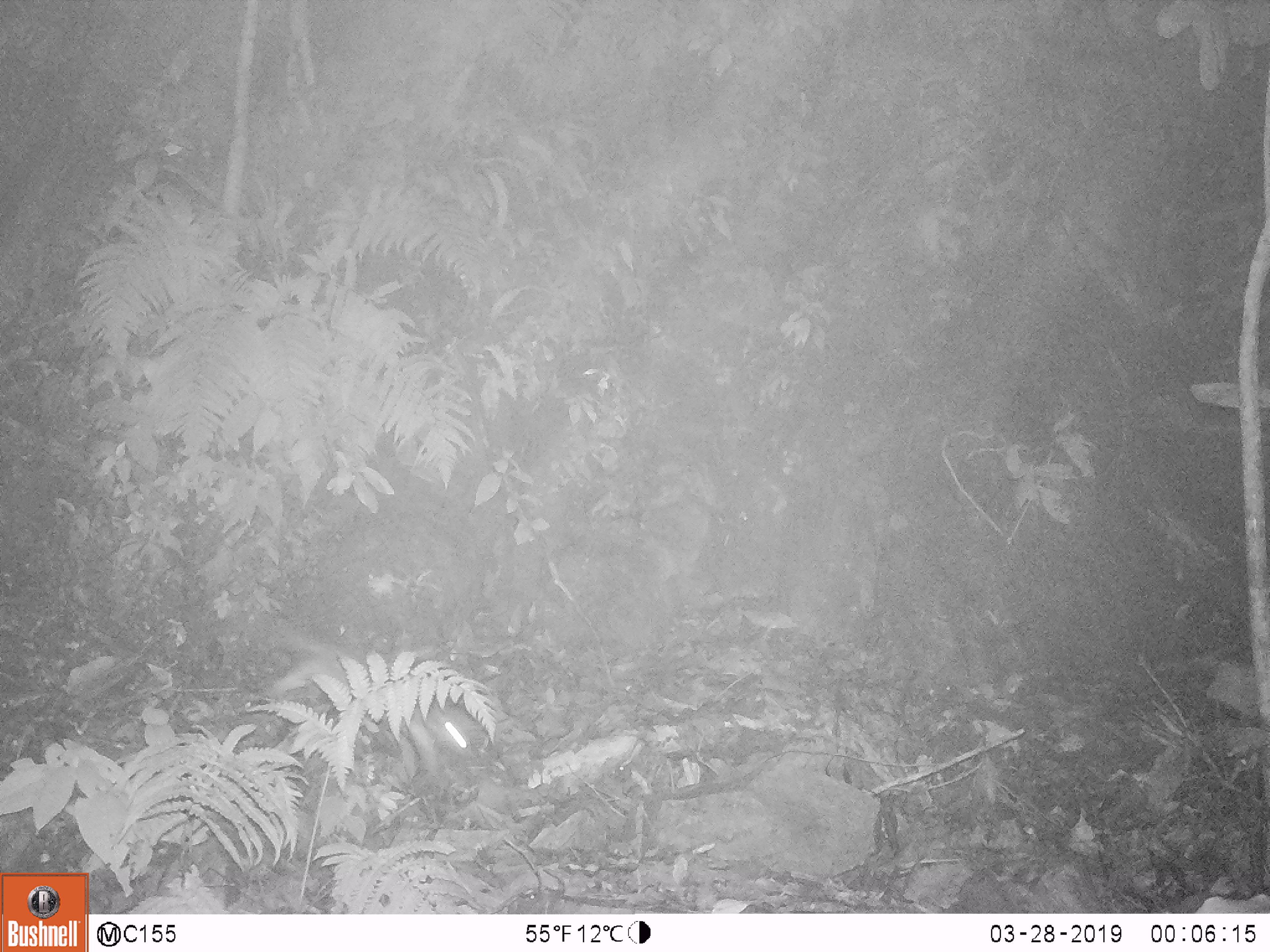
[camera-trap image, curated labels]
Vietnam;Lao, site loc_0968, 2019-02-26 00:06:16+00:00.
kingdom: Animalia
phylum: Chordata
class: Mammalia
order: Carnivora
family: Mustelidae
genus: Melogale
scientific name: Melogale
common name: ferret badger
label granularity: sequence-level